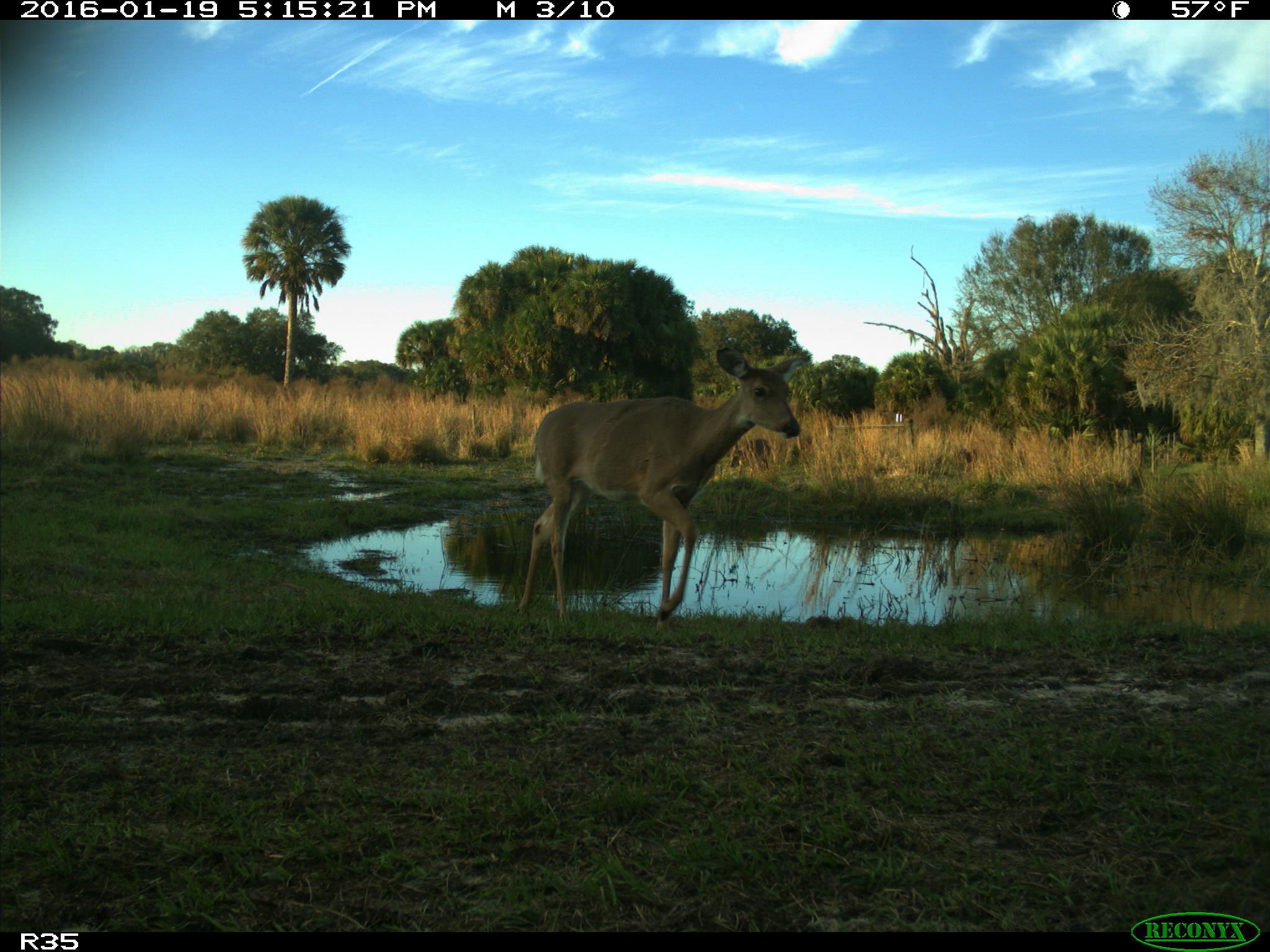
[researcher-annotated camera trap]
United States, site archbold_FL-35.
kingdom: Animalia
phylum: Chordata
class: Mammalia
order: Artiodactyla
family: Cervidae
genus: Odocoileus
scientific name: Odocoileus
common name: deer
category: unidentified deer